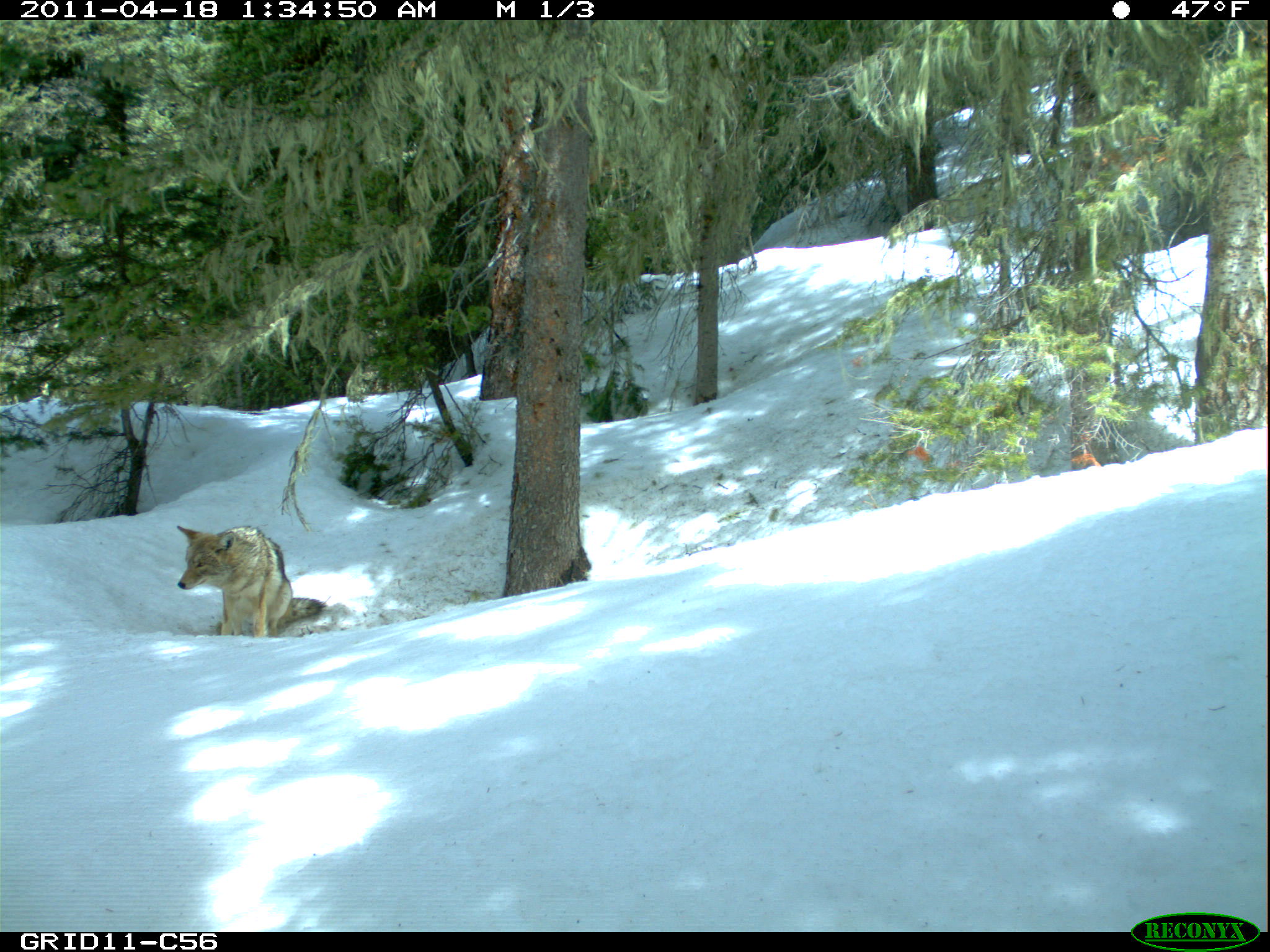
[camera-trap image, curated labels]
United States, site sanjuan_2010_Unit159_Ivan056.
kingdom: Animalia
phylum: Chordata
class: Mammalia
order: Carnivora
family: Canidae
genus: Canis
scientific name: Canis latrans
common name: coyote